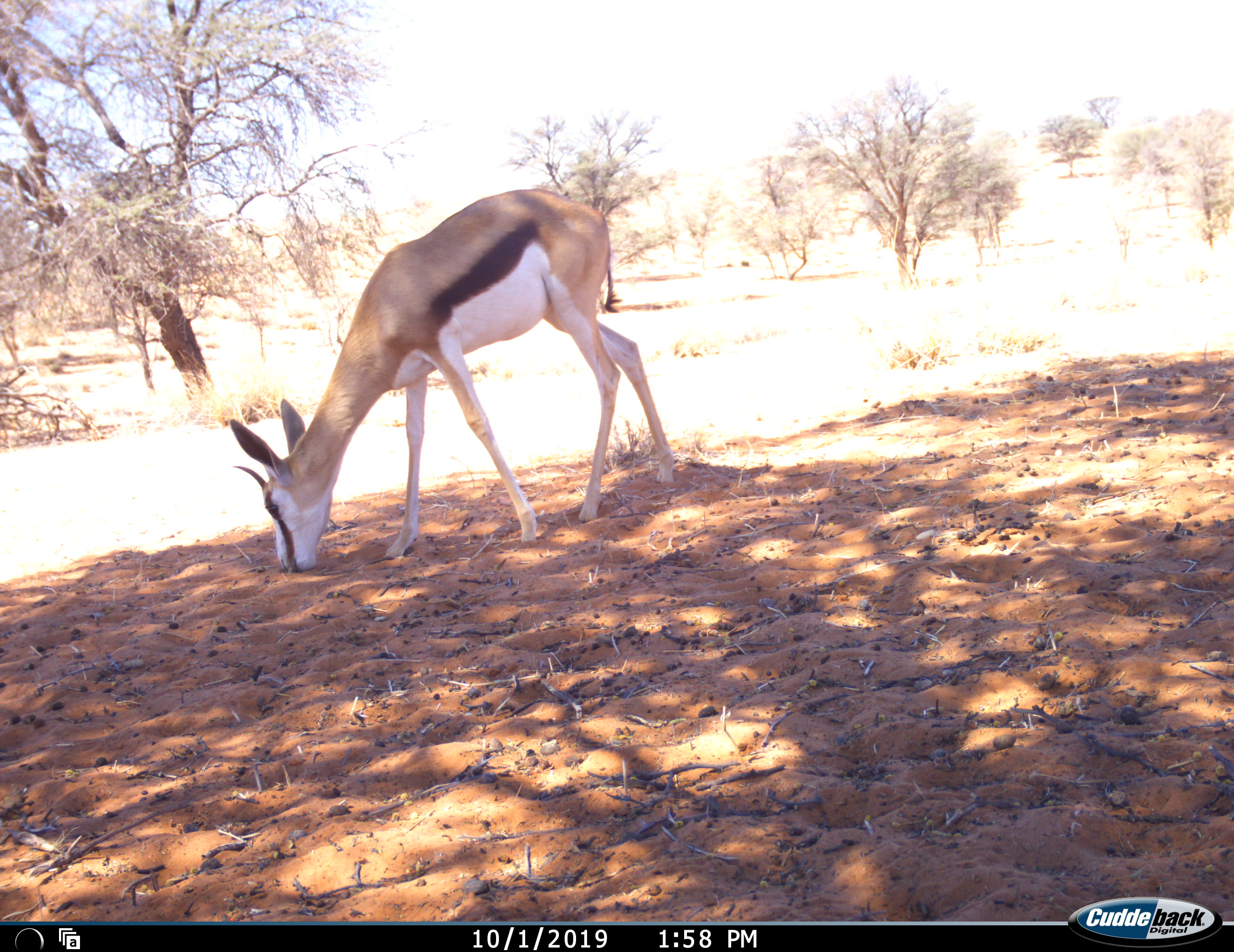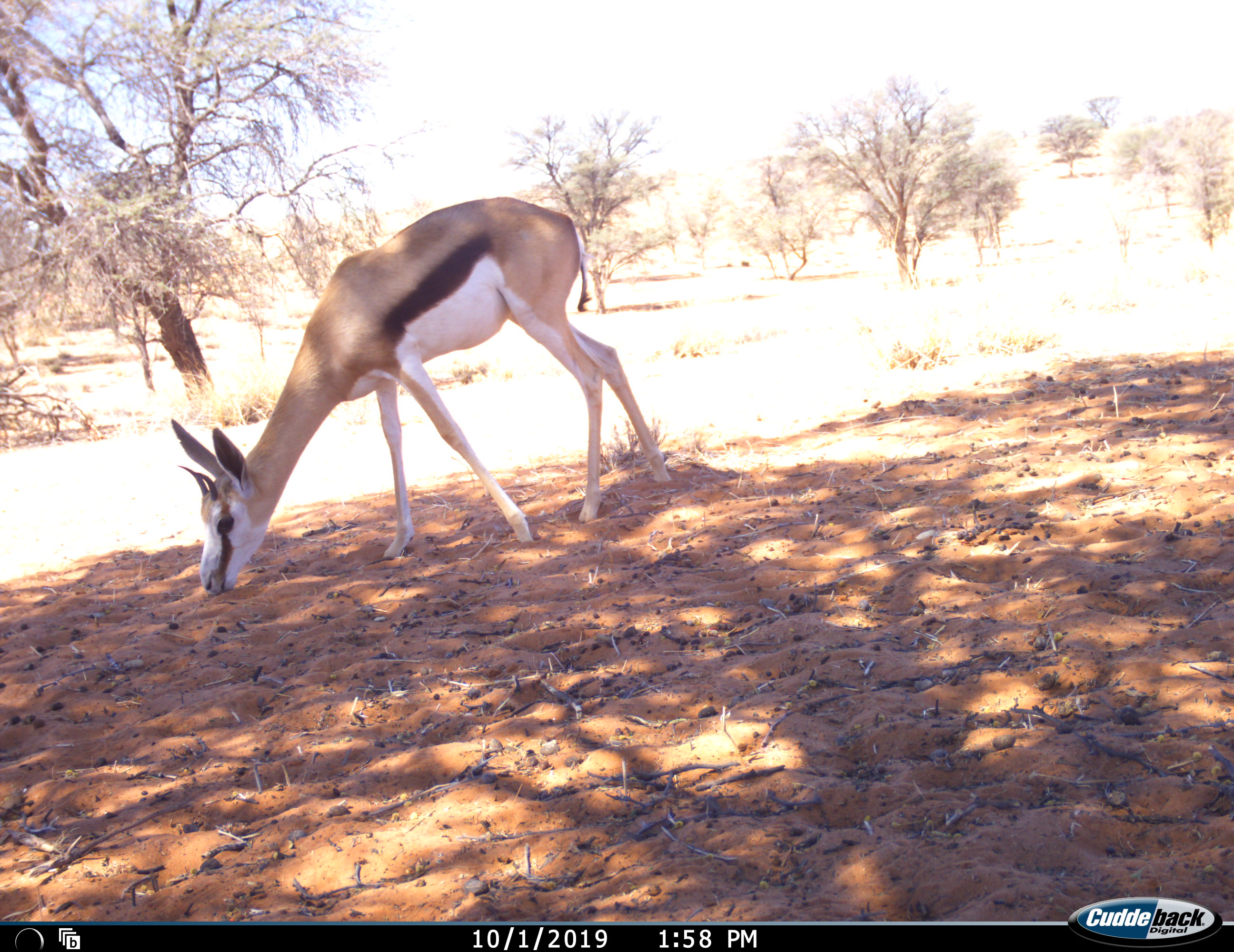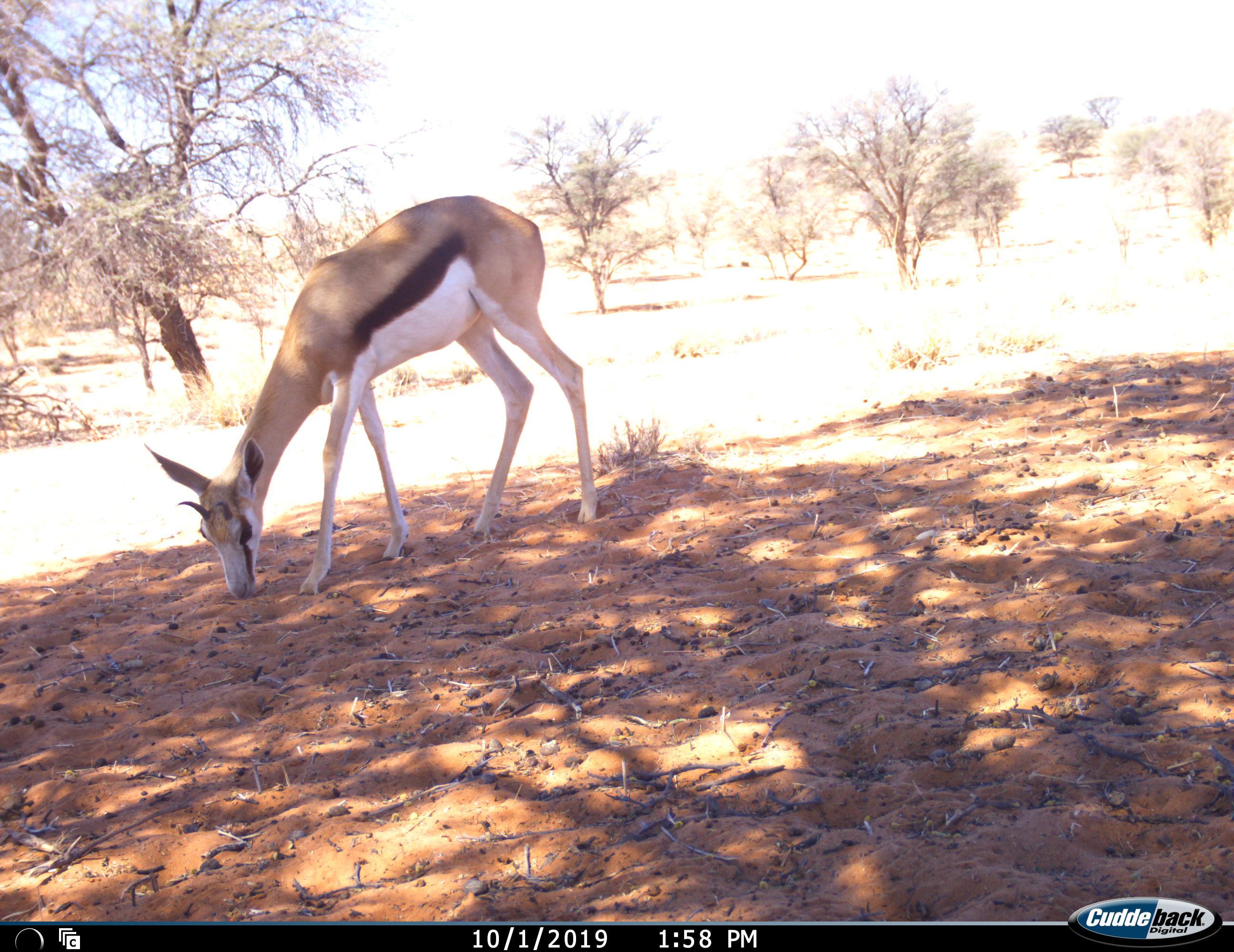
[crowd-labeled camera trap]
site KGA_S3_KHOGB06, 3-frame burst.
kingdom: Animalia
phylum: Chordata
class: Mammalia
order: Artiodactyla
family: Bovidae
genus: Antidorcas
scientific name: Antidorcas marsupialis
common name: springbok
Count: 1.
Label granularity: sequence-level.